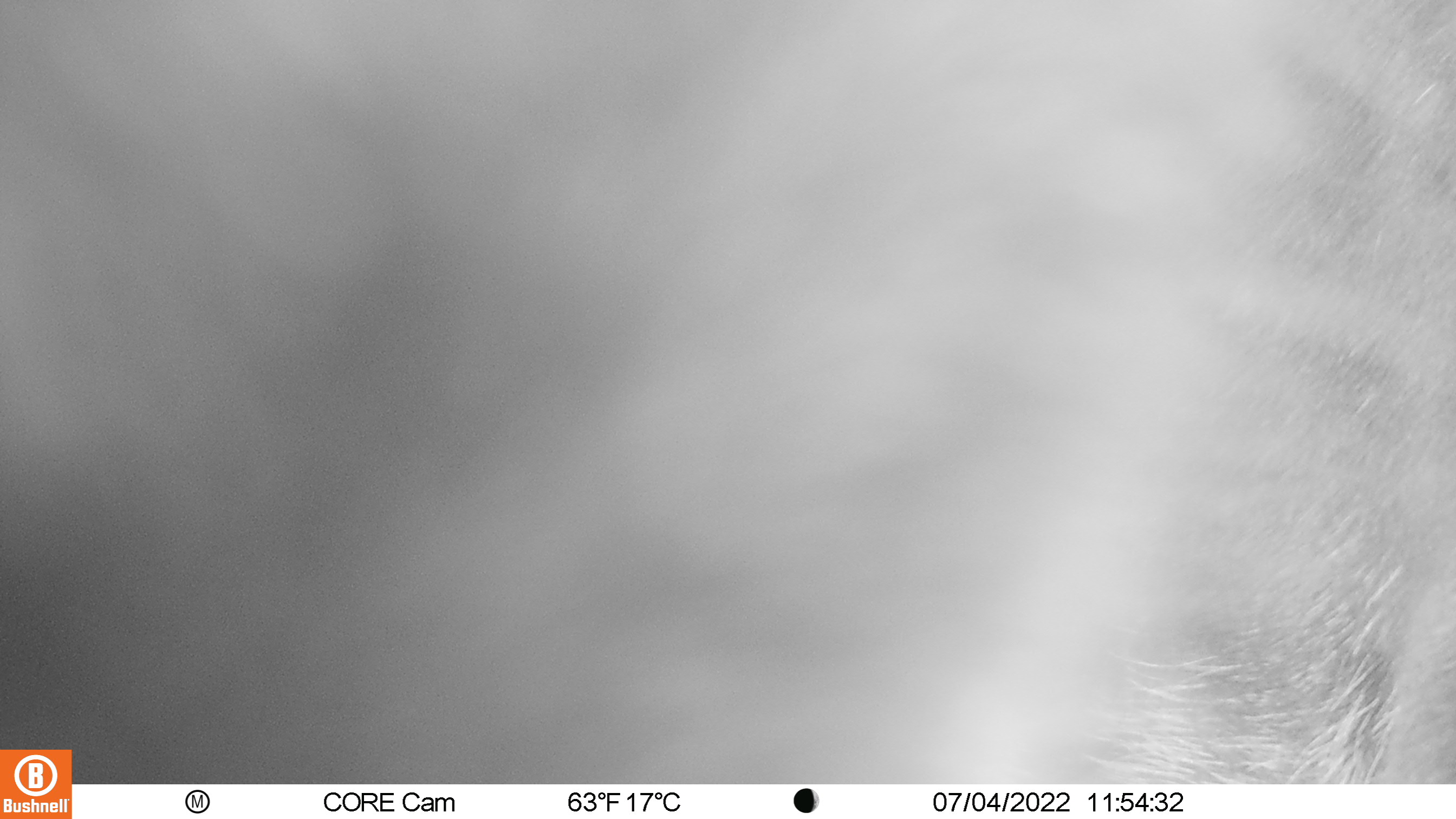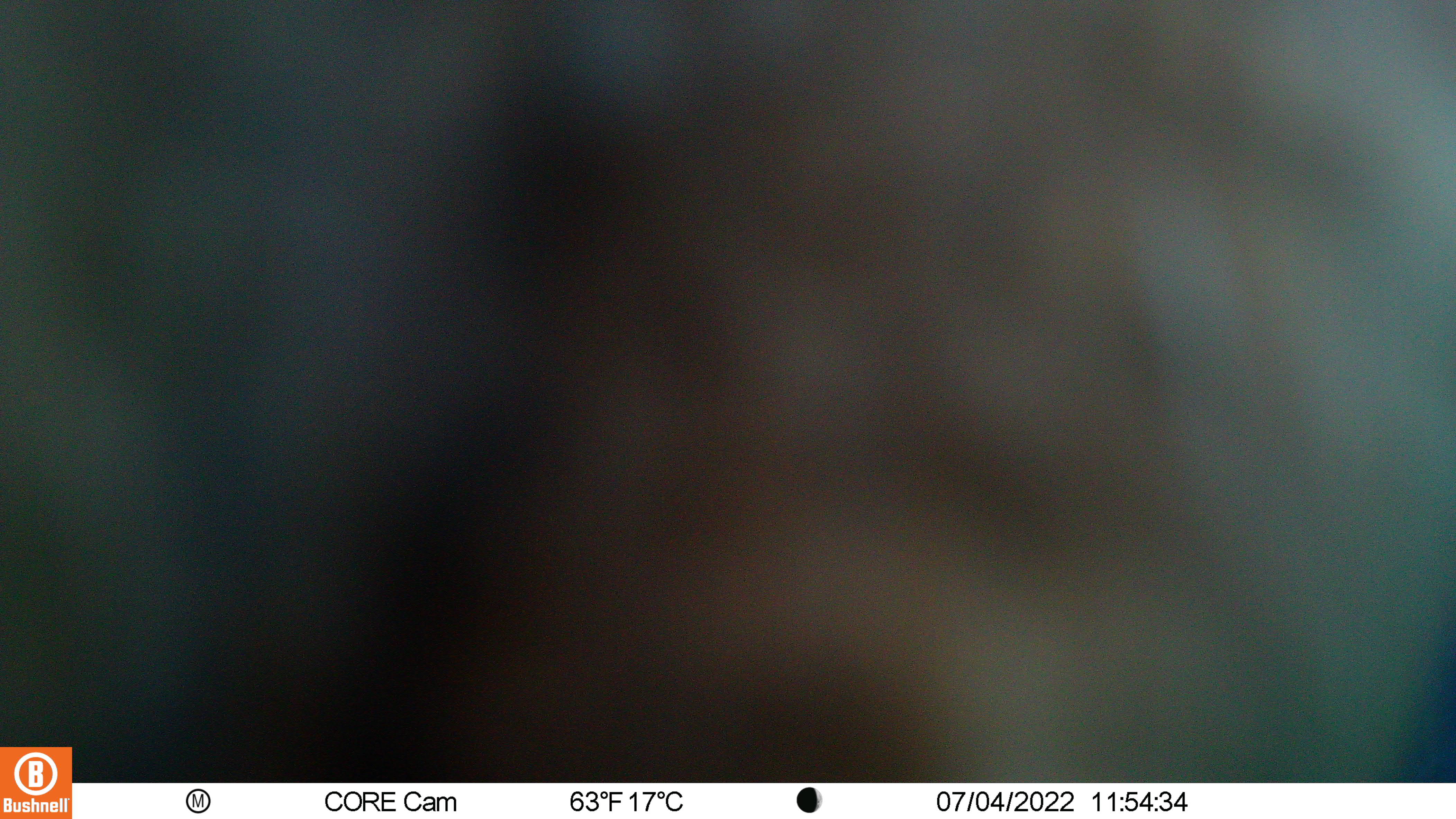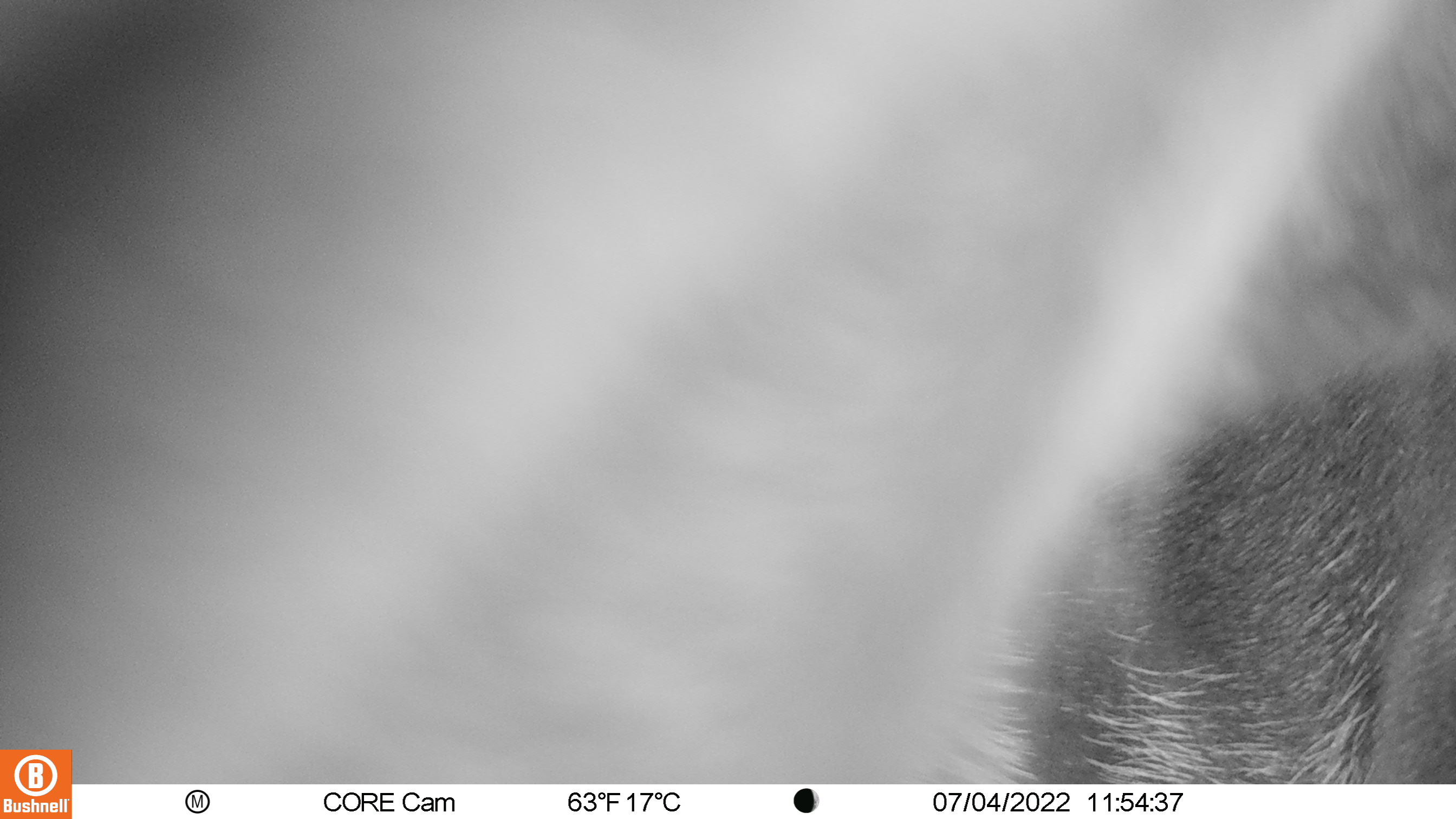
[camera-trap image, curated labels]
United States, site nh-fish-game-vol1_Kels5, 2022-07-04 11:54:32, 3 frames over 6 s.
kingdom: Animalia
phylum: Chordata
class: Mammalia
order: Artiodactyla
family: Cervidae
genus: Alces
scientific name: Alces alces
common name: moose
Moose (Alces alces).